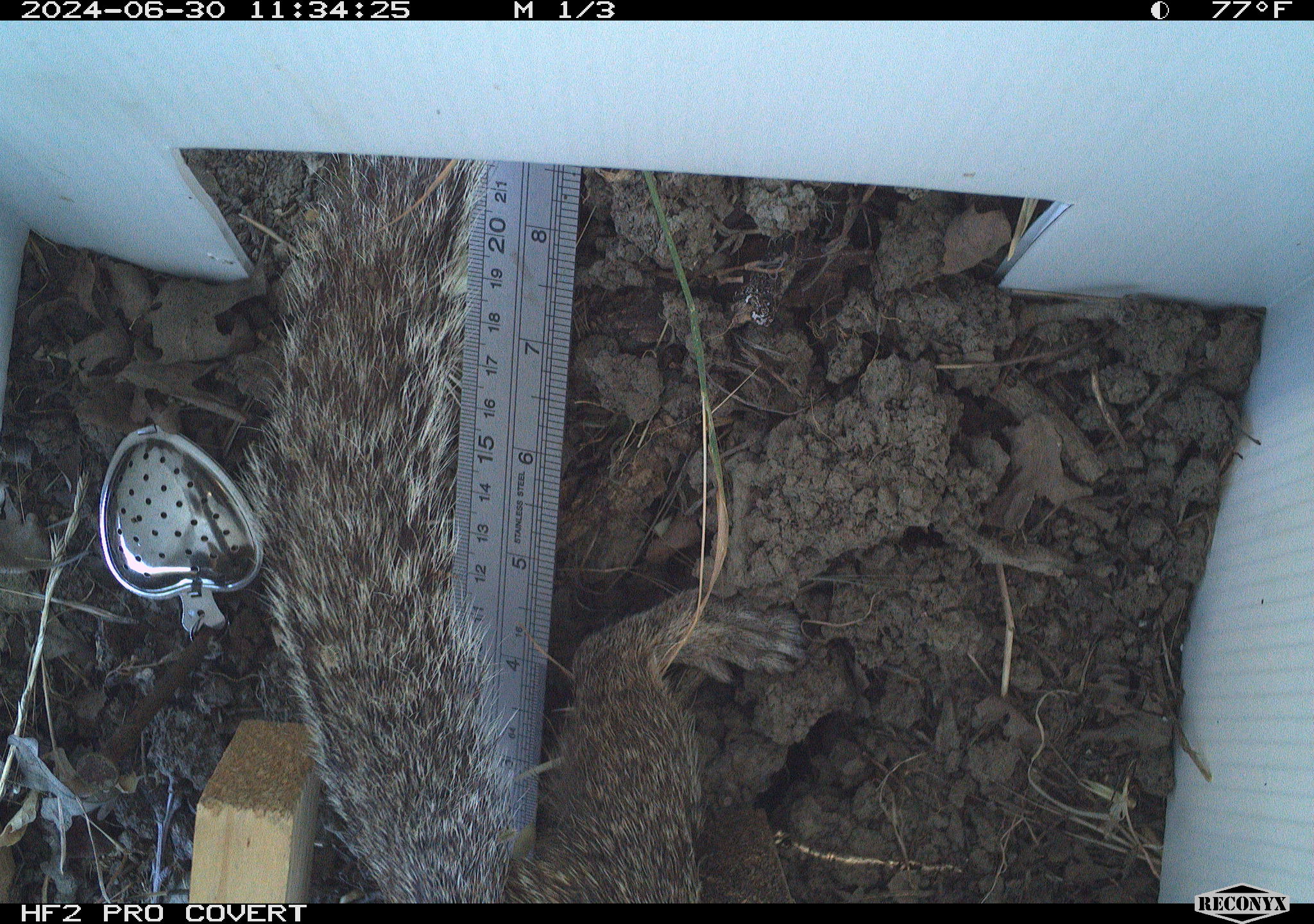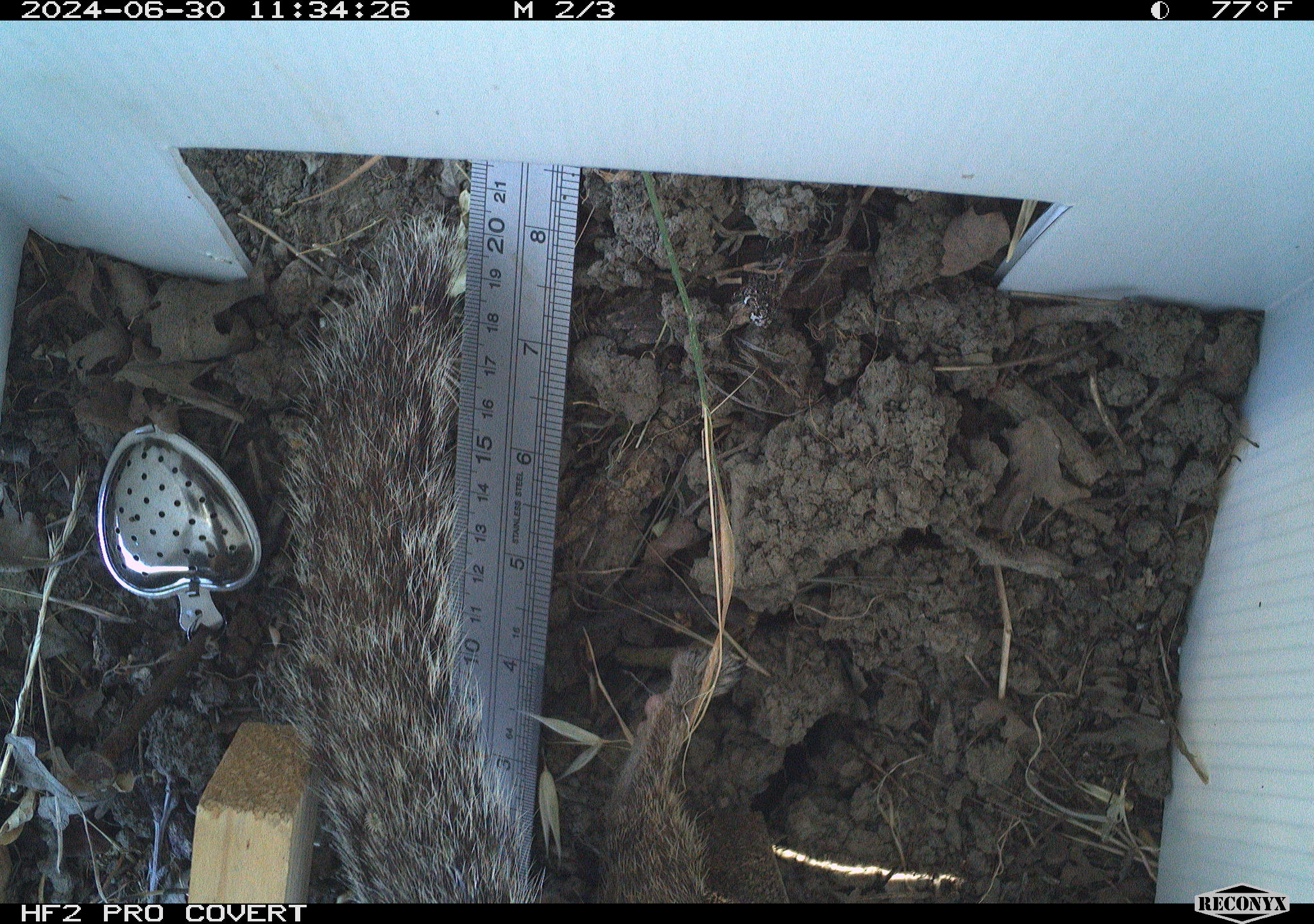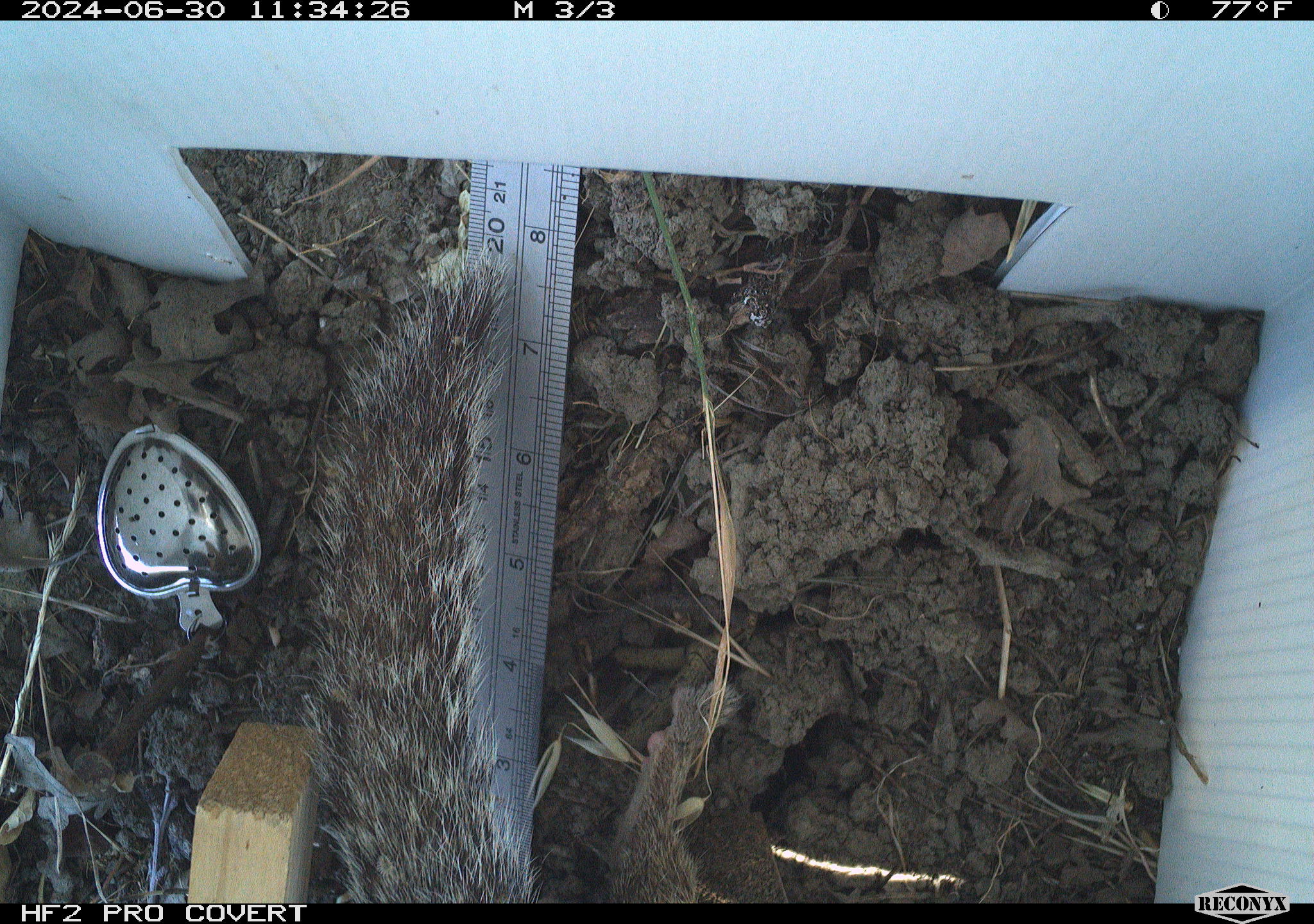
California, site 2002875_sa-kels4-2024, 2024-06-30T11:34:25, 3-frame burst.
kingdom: Animalia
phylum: Chordata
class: Mammalia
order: Rodentia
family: Sciuridae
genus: Otospermophilus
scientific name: Otospermophilus beecheyi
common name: california ground squirrel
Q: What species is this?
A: California ground squirrel (Otospermophilus beecheyi).